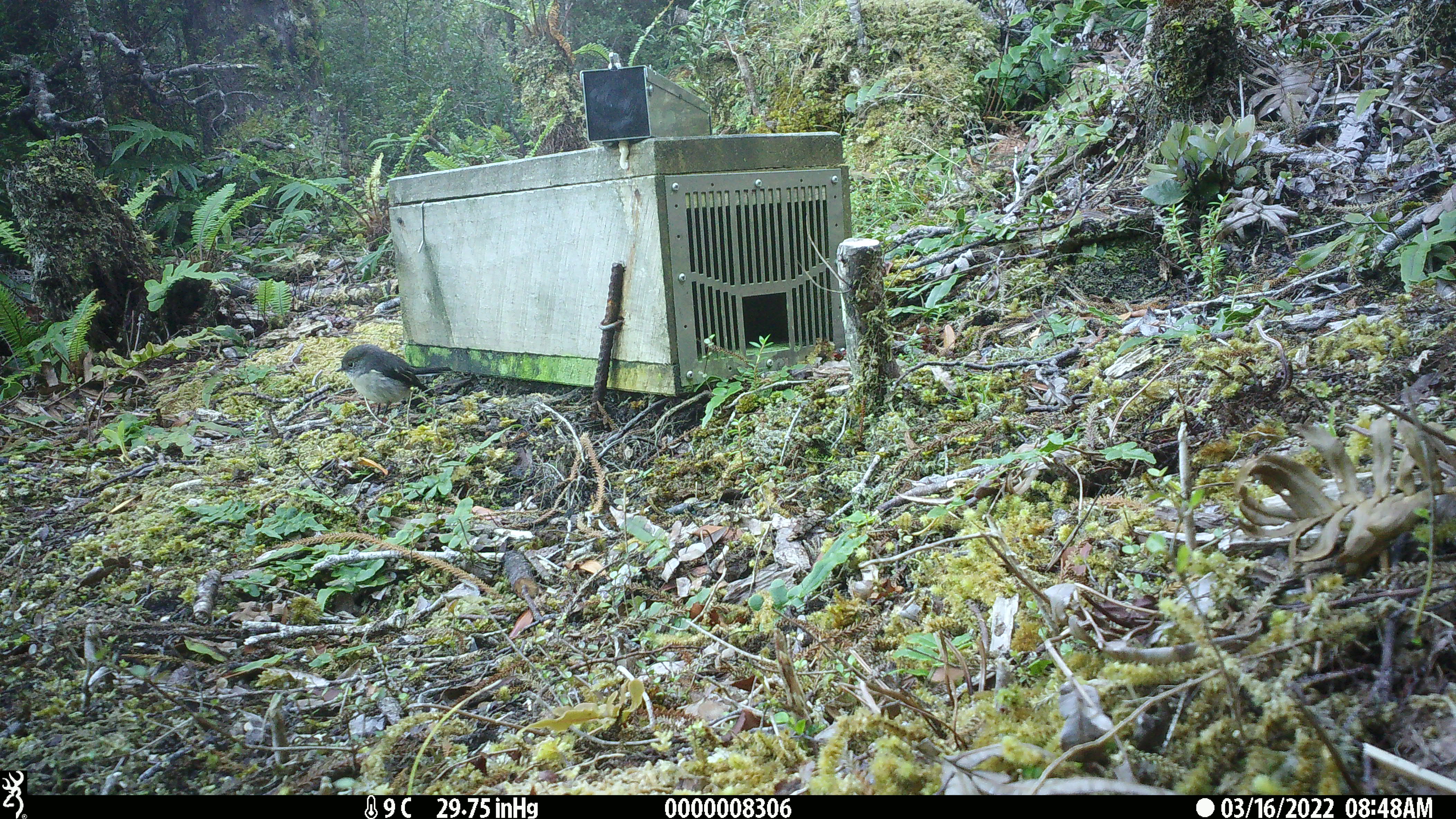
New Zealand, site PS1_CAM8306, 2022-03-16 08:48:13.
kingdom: Animalia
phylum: Chordata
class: Aves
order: Passeriformes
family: Petroicidae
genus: Petroica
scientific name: Petroica macrocephala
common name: tomtit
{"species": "tomtit (Petroica macrocephala)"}